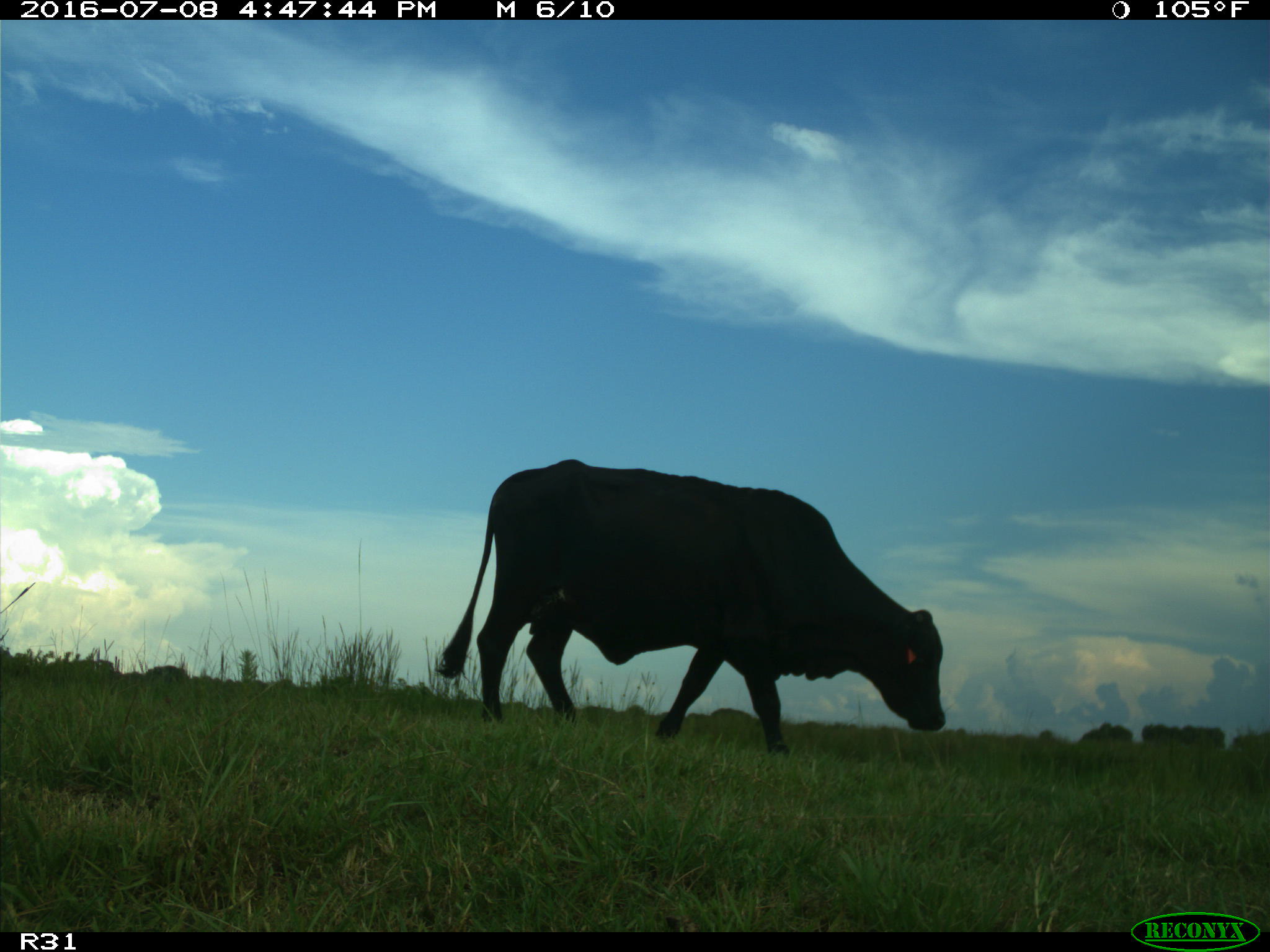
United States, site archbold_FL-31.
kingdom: Animalia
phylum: Chordata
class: Mammalia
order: Artiodactyla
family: Bovidae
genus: Bos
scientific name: Bos taurus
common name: domestic cow